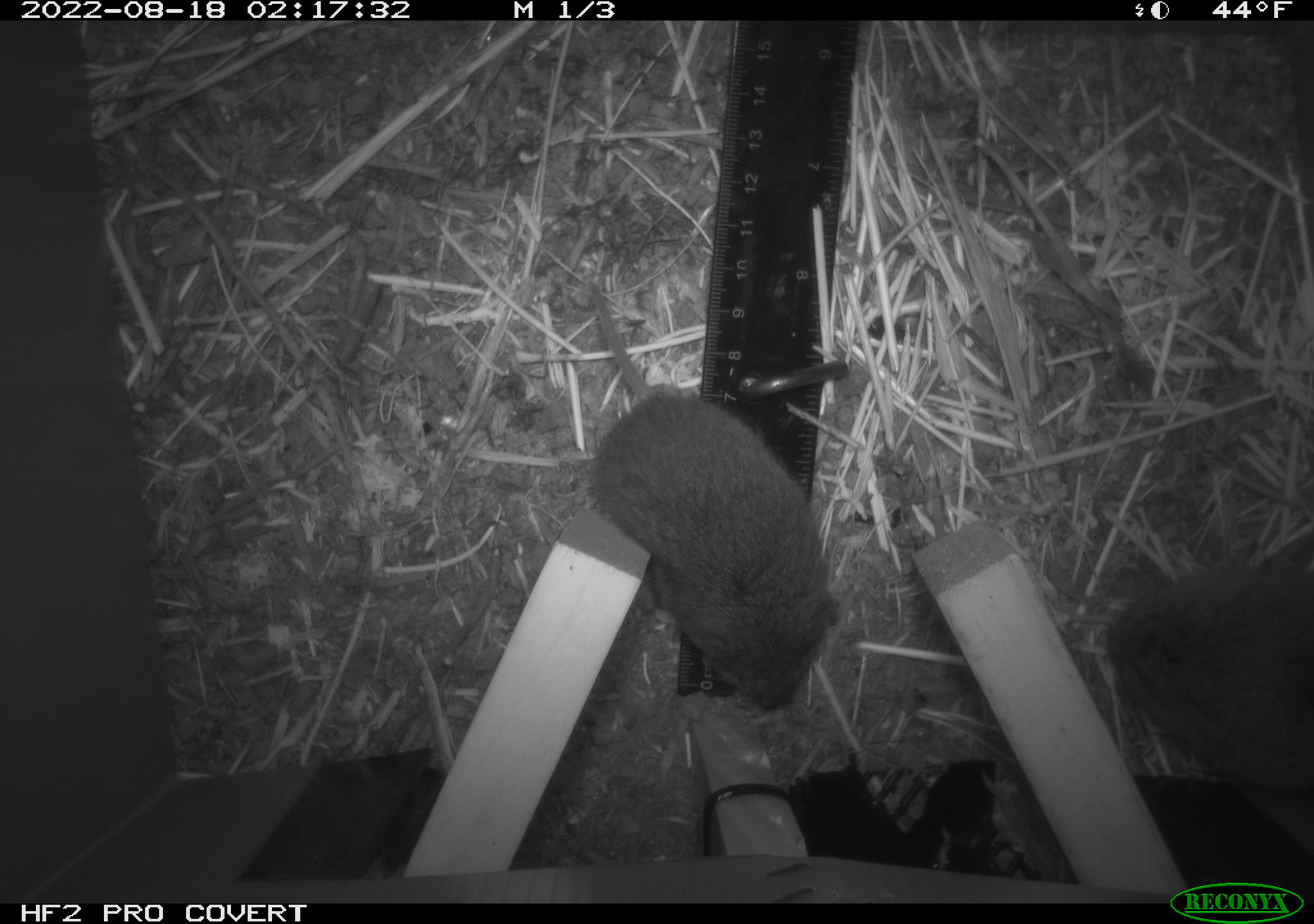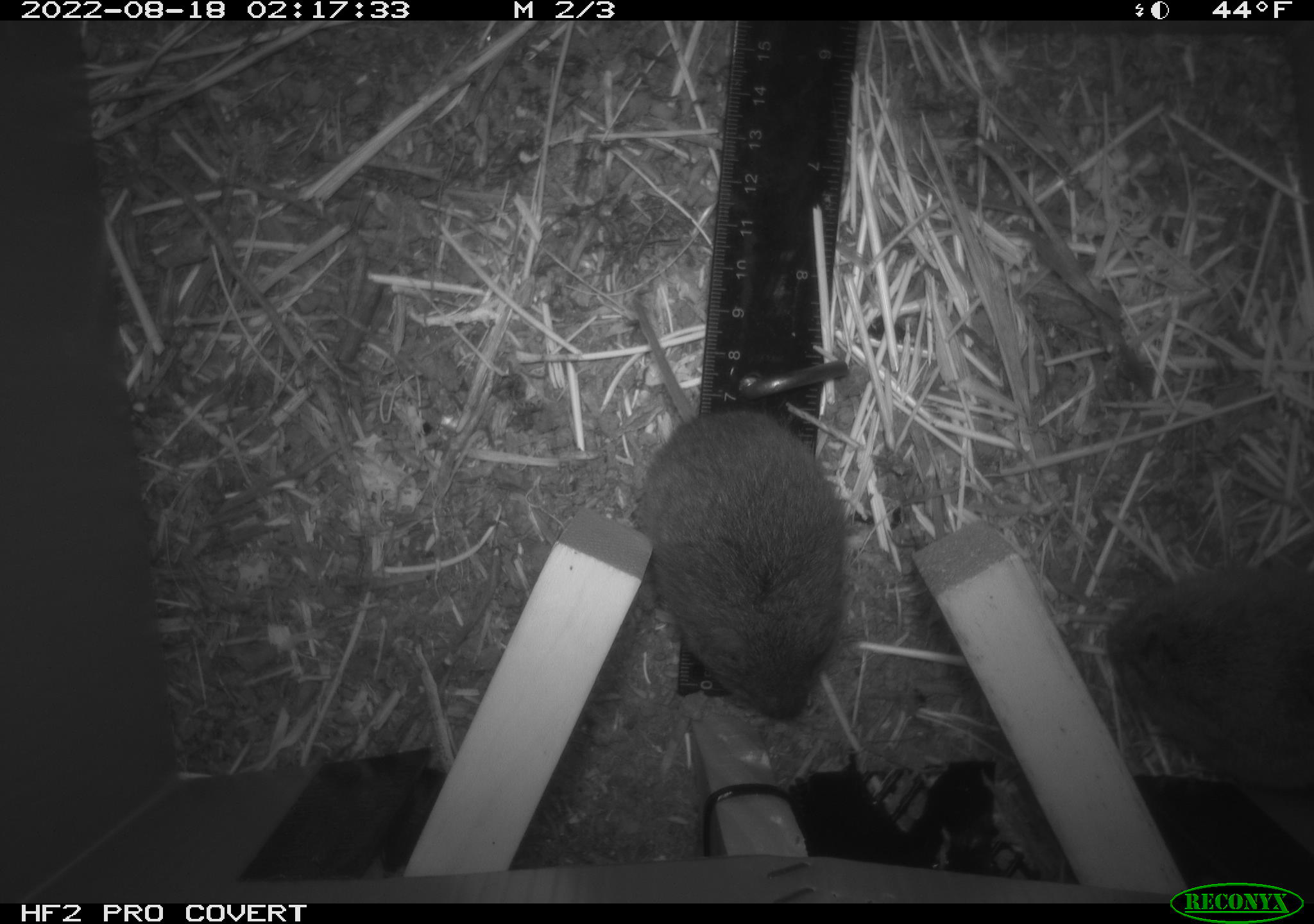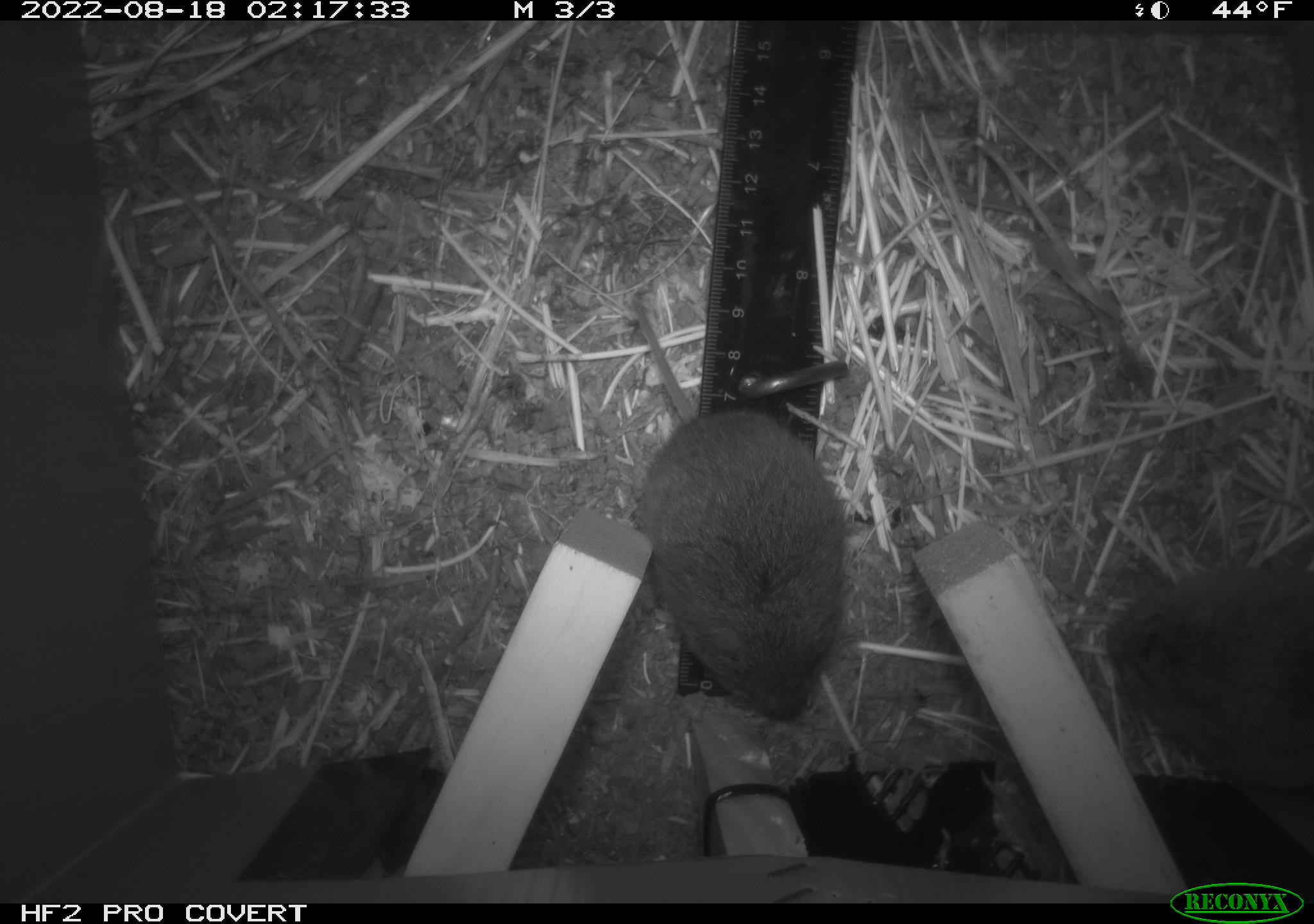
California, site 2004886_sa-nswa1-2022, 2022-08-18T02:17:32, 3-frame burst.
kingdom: Animalia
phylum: Chordata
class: Mammalia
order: Rodentia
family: Cricetidae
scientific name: Cricetidae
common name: hamsters, voles, lemmings, and allies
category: cricetidae family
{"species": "cricetidae family (hamsters, voles, lemmings, and allies) (Cricetidae)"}